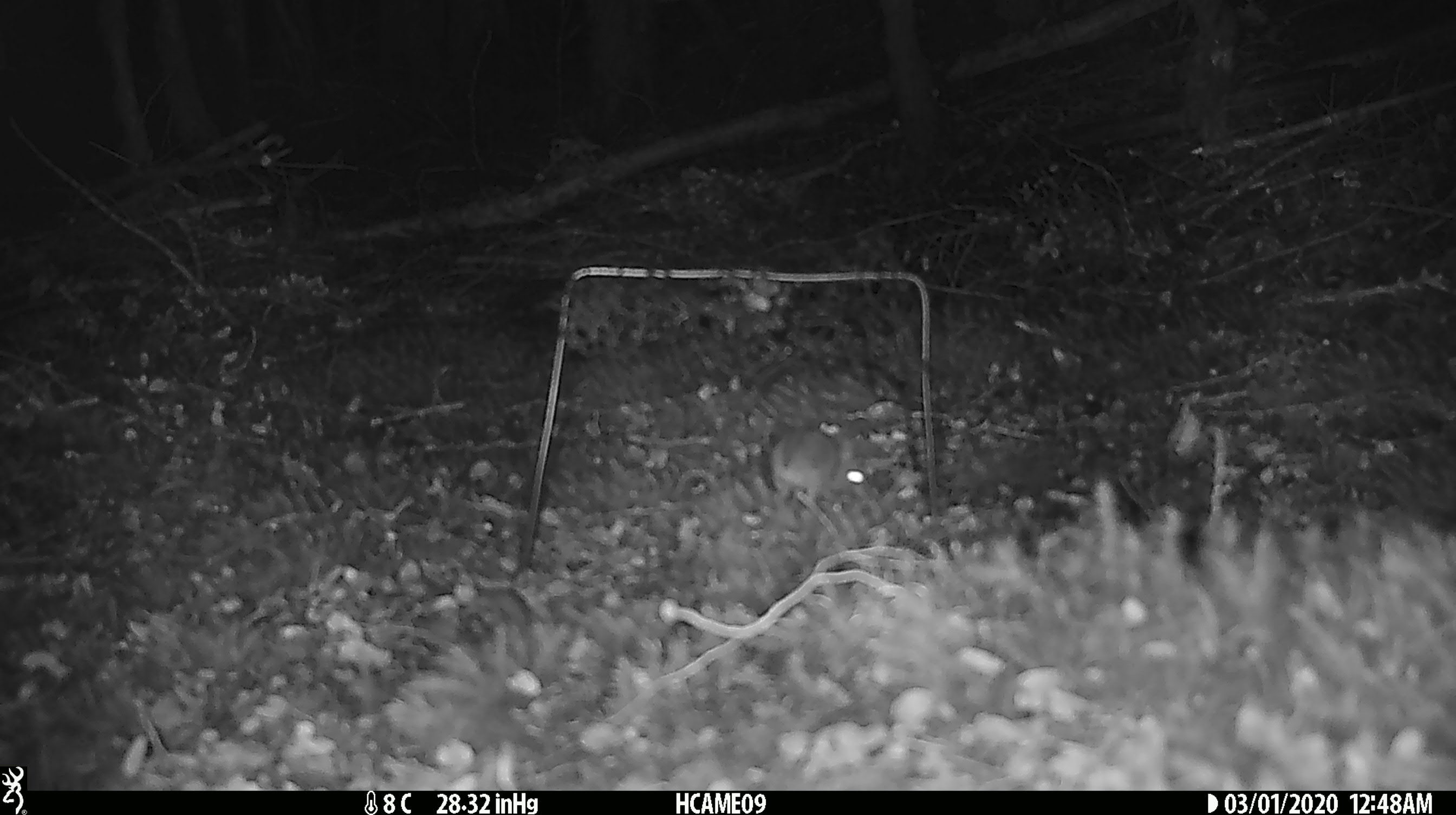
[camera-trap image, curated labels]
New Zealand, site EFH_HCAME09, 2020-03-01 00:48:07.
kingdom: Animalia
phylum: Chordata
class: Mammalia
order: Rodentia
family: Muridae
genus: Mus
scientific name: Mus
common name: mouse